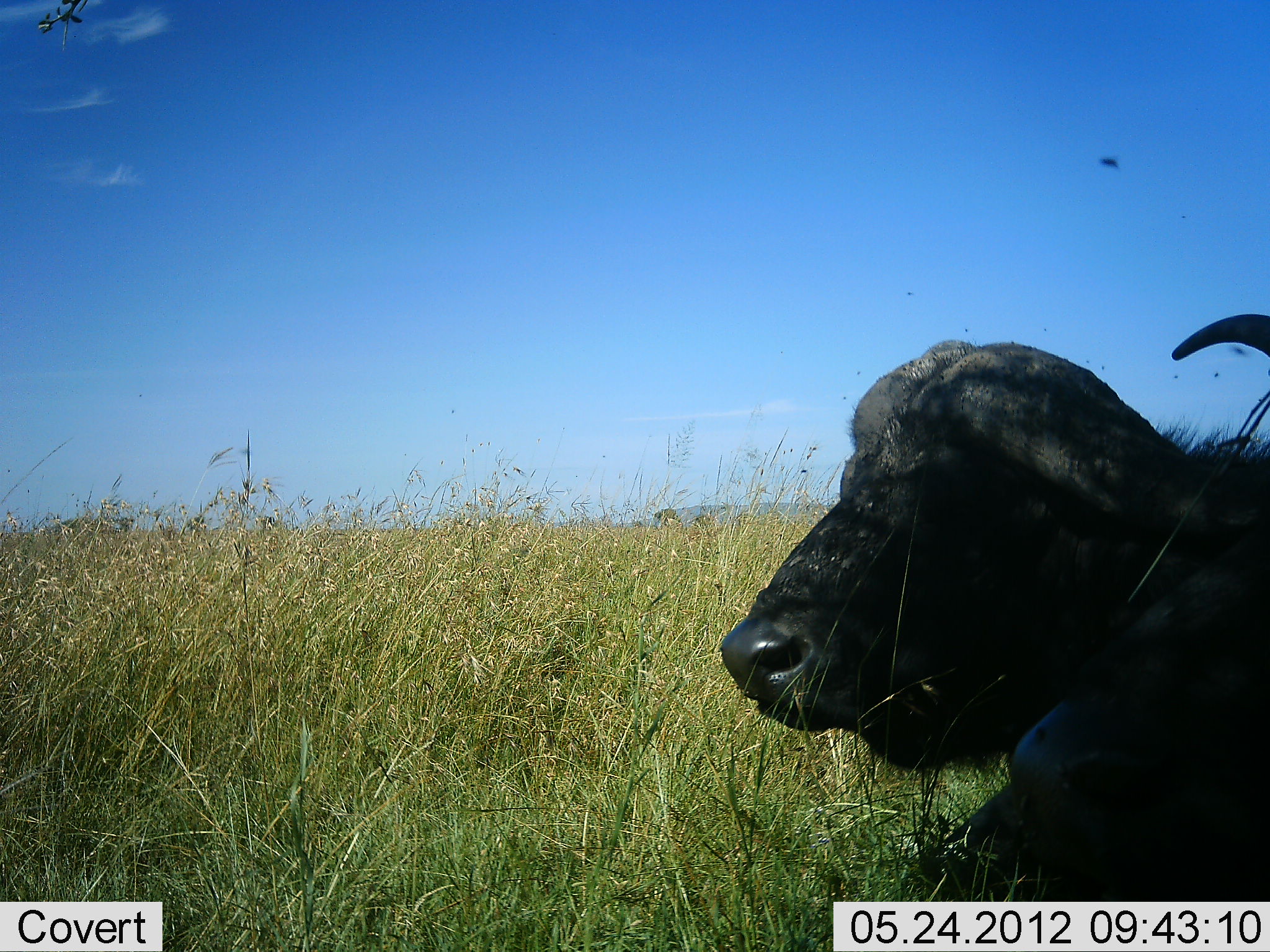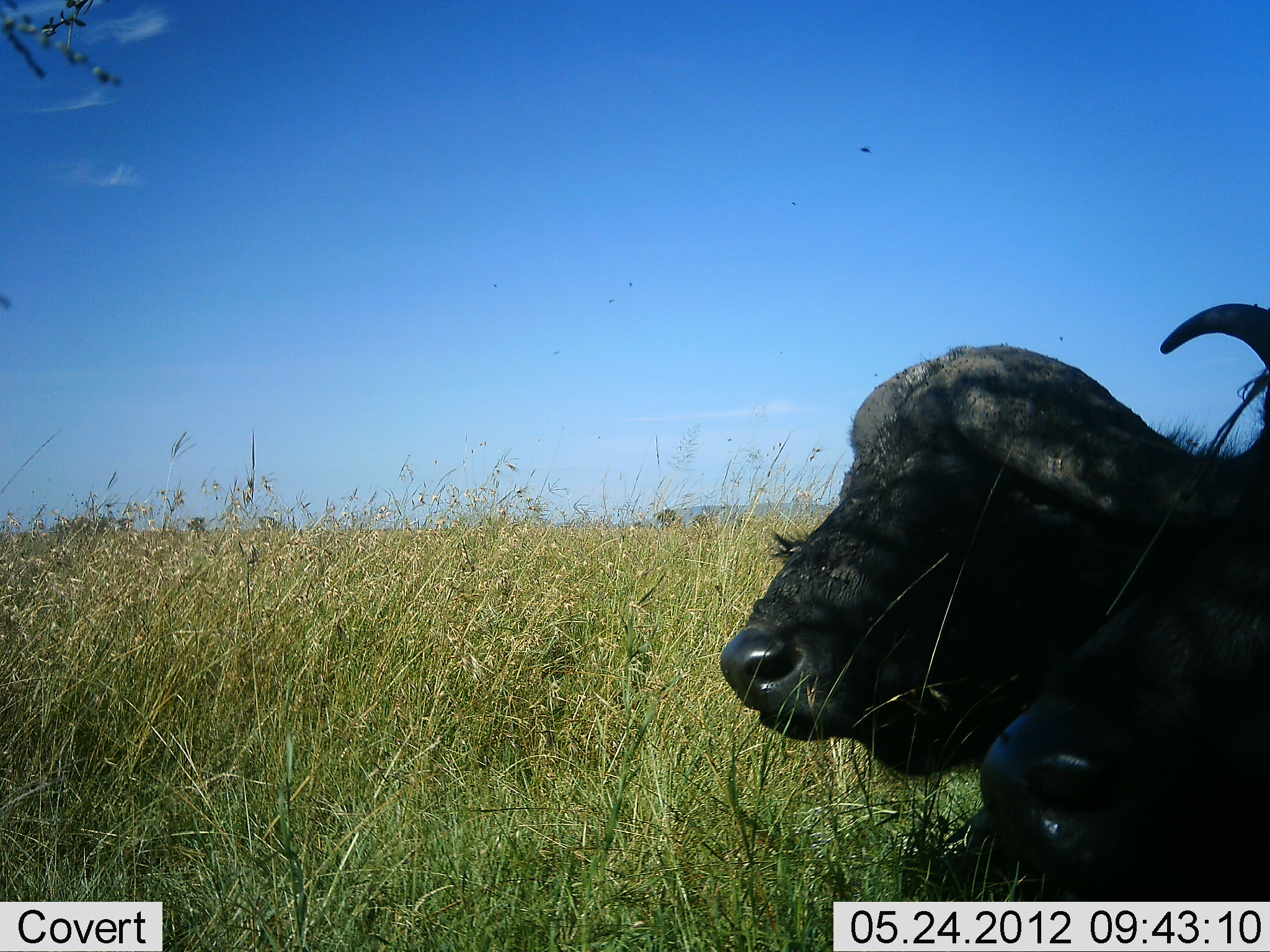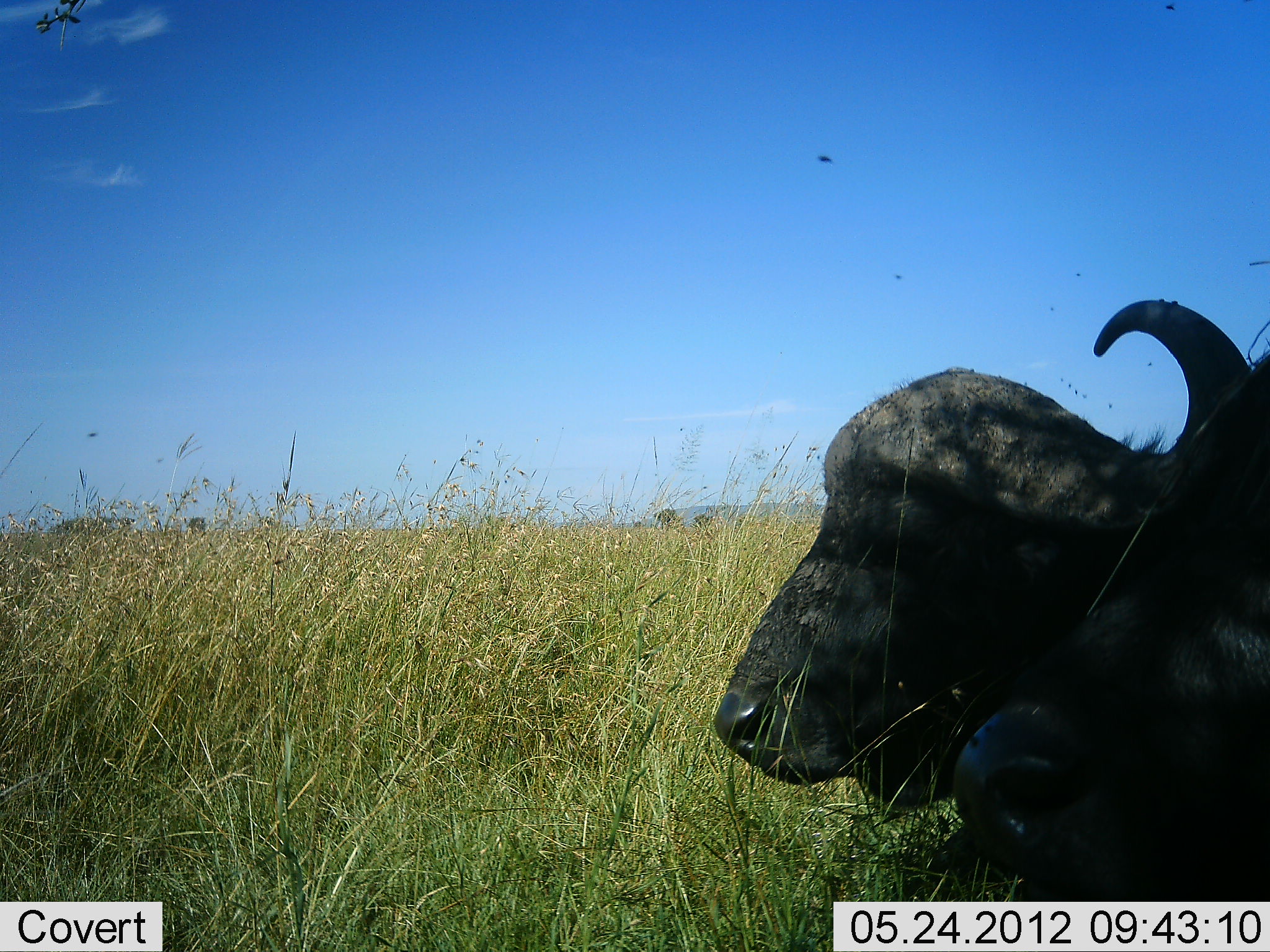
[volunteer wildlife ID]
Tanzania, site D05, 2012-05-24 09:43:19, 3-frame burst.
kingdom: Animalia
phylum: Chordata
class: Mammalia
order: Artiodactyla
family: Bovidae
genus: Syncerus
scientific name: Syncerus caffer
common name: cape buffalo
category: buffalo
Buffalo (cape buffalo) (Syncerus caffer), count 2. Behavior (volunteer vote fractions): standing 0%, resting 100%, moving 0%, interacting 10%. Young present (vote fraction): 0%. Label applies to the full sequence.